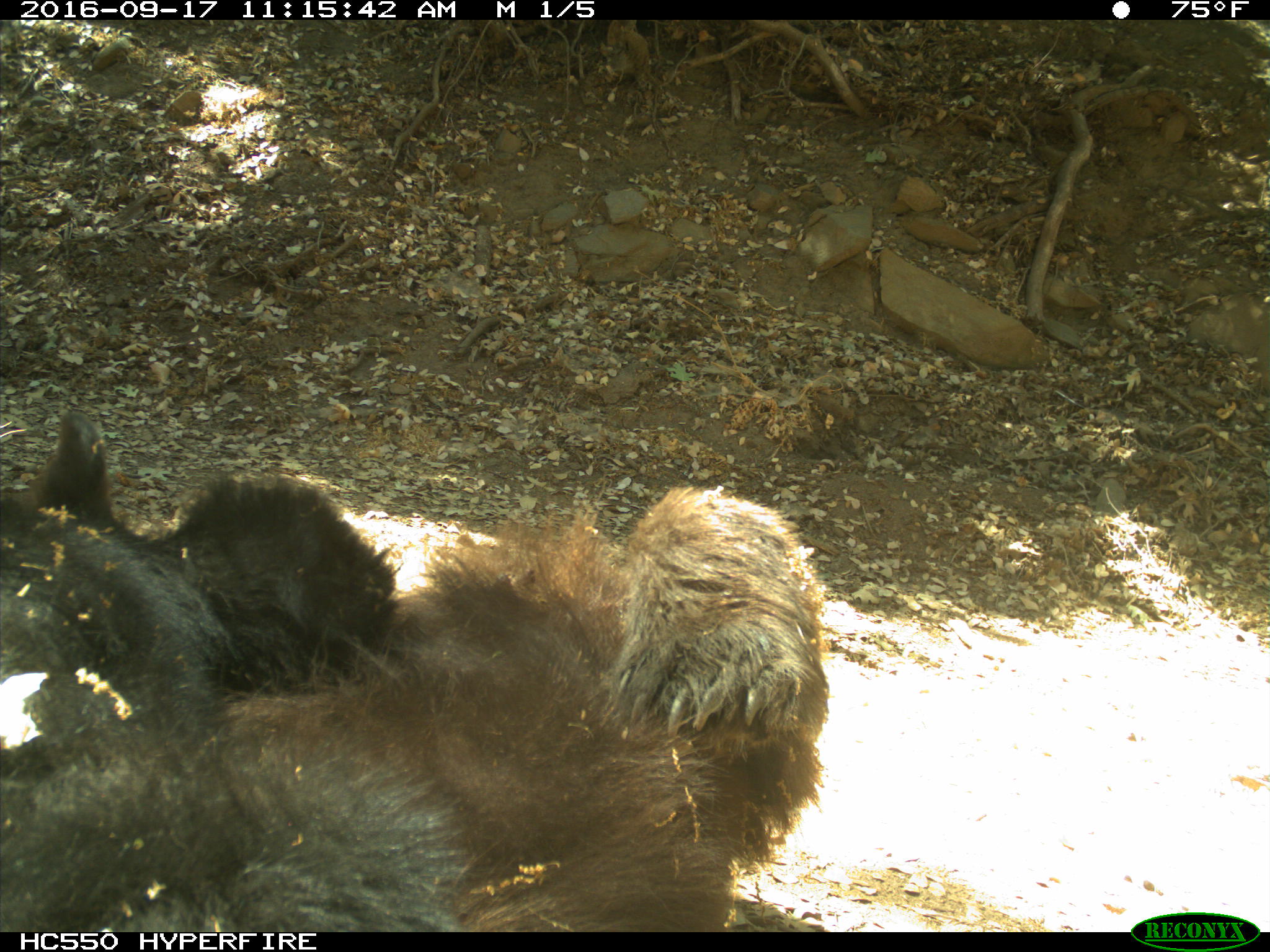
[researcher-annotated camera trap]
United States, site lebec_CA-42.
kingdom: Animalia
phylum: Chordata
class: Mammalia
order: Carnivora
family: Ursidae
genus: Ursus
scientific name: Ursus americanus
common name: american black bear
Ursus americanus (american black bear).